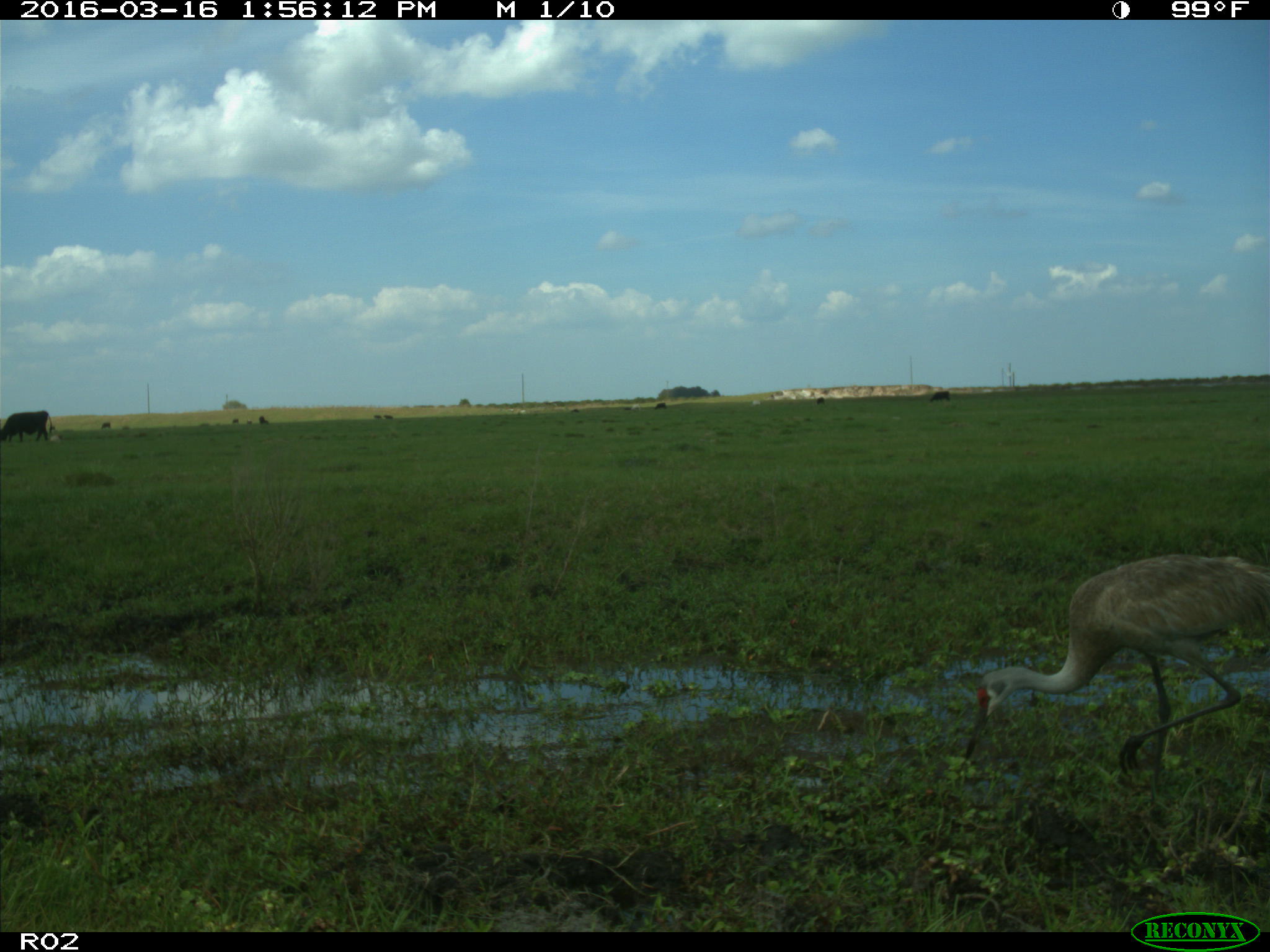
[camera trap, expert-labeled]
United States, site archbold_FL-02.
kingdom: Animalia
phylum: Chordata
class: Mammalia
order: Artiodactyla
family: Bovidae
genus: Bos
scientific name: Bos taurus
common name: domestic cow